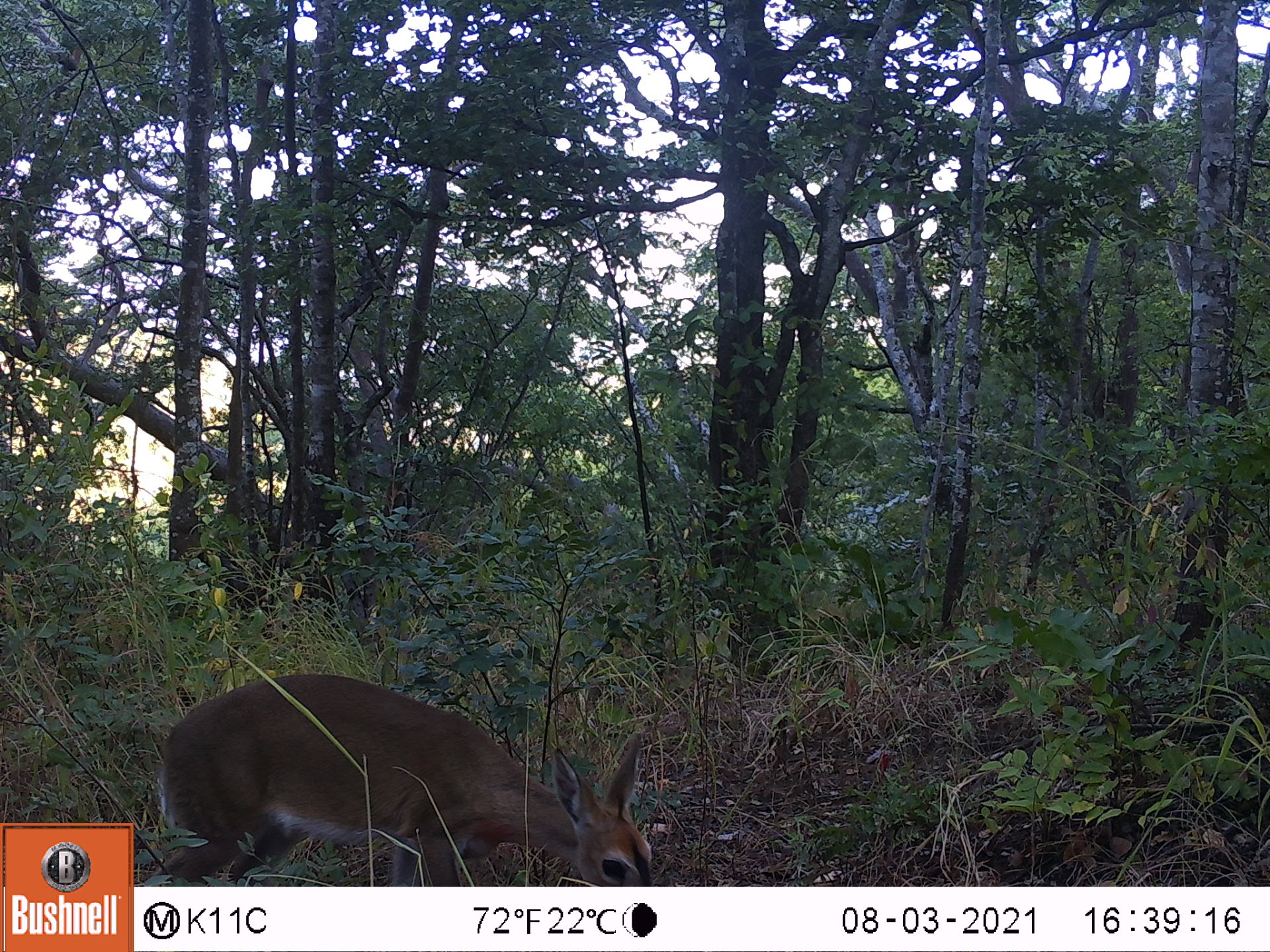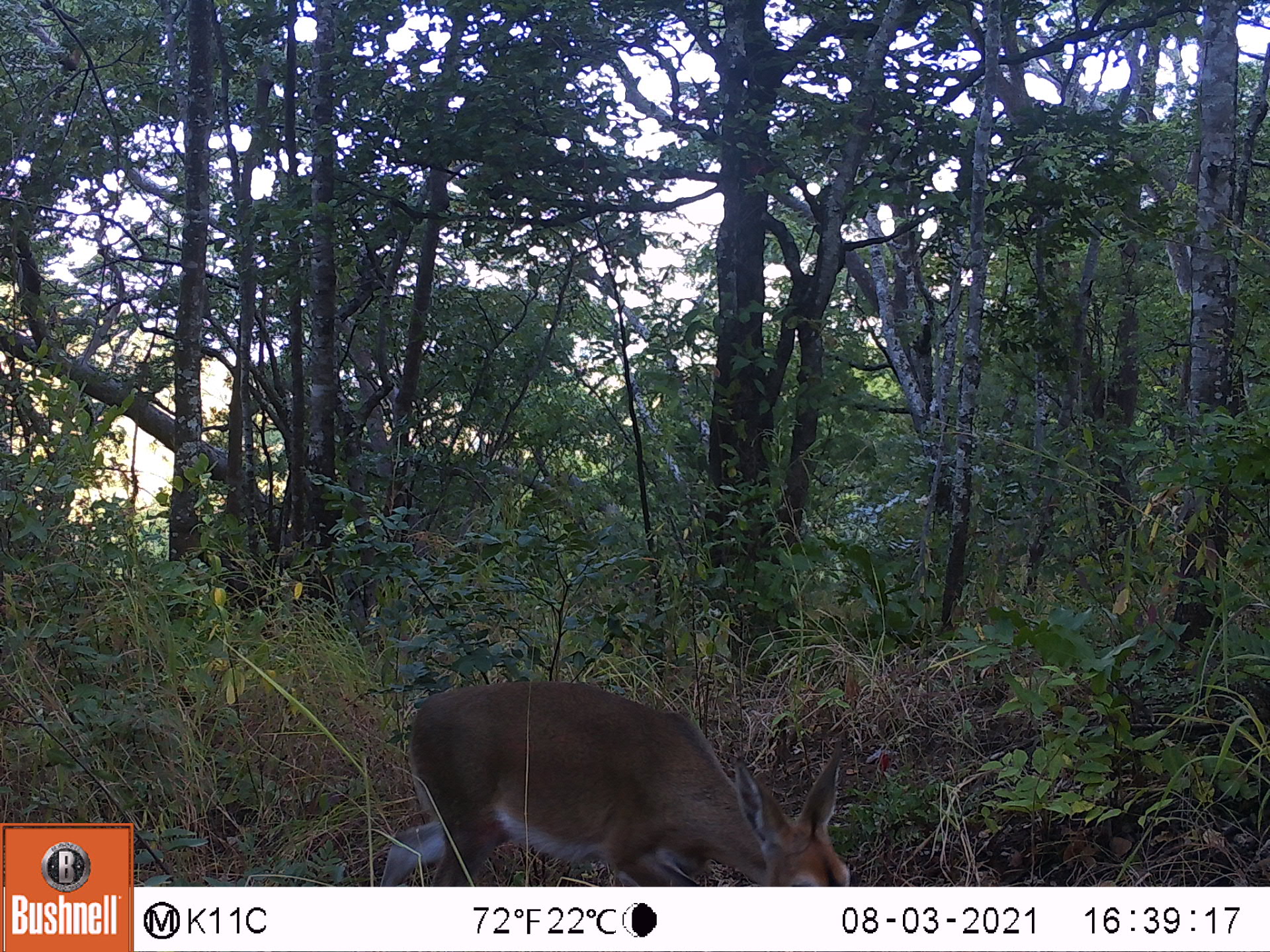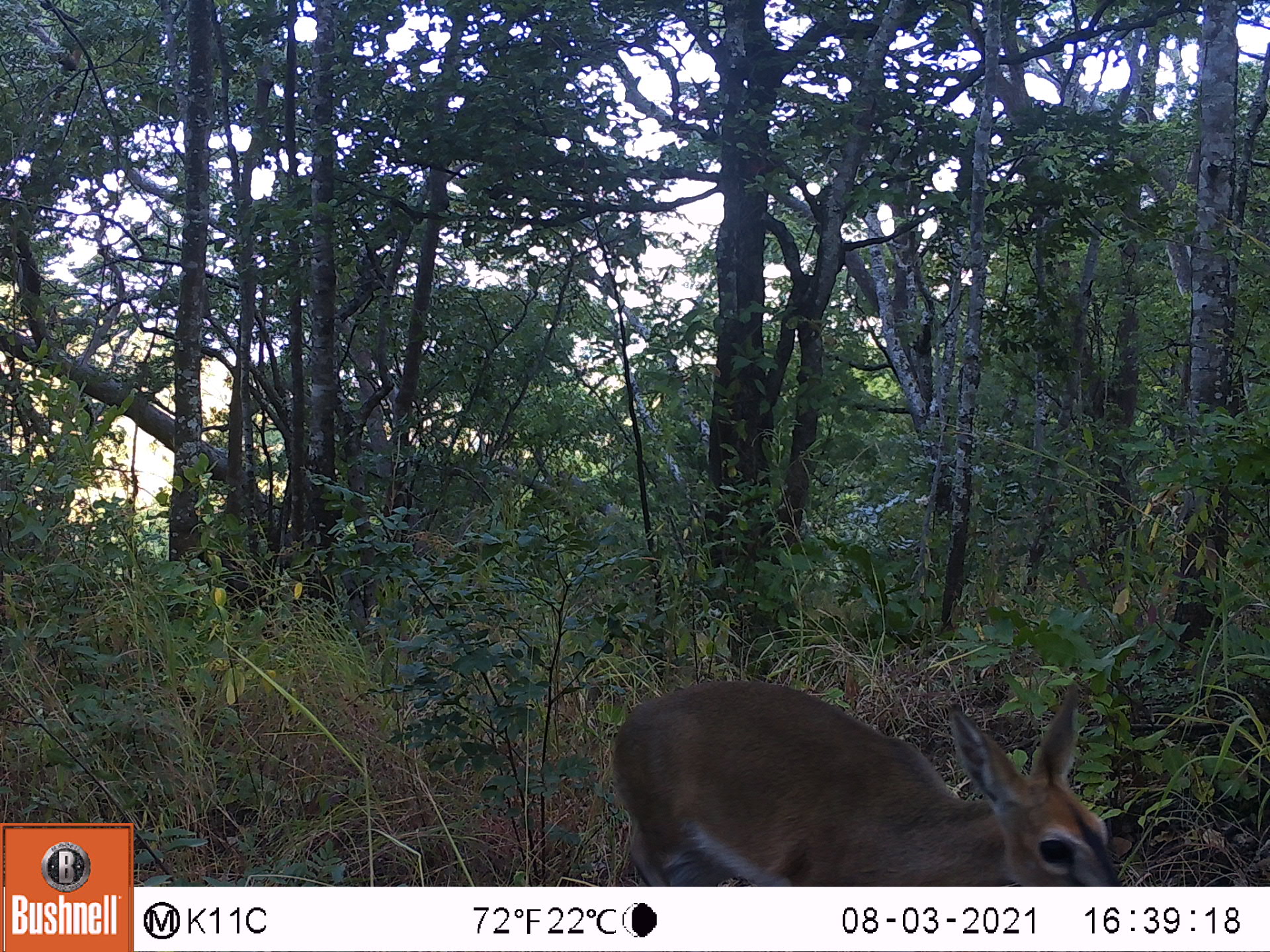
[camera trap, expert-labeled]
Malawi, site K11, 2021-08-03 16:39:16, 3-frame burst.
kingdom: Animalia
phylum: Chordata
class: Mammalia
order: Artiodactyla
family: Bovidae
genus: Sylvicapra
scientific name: Sylvicapra grimmia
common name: common duiker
Common duiker (Sylvicapra grimmia), count 1.